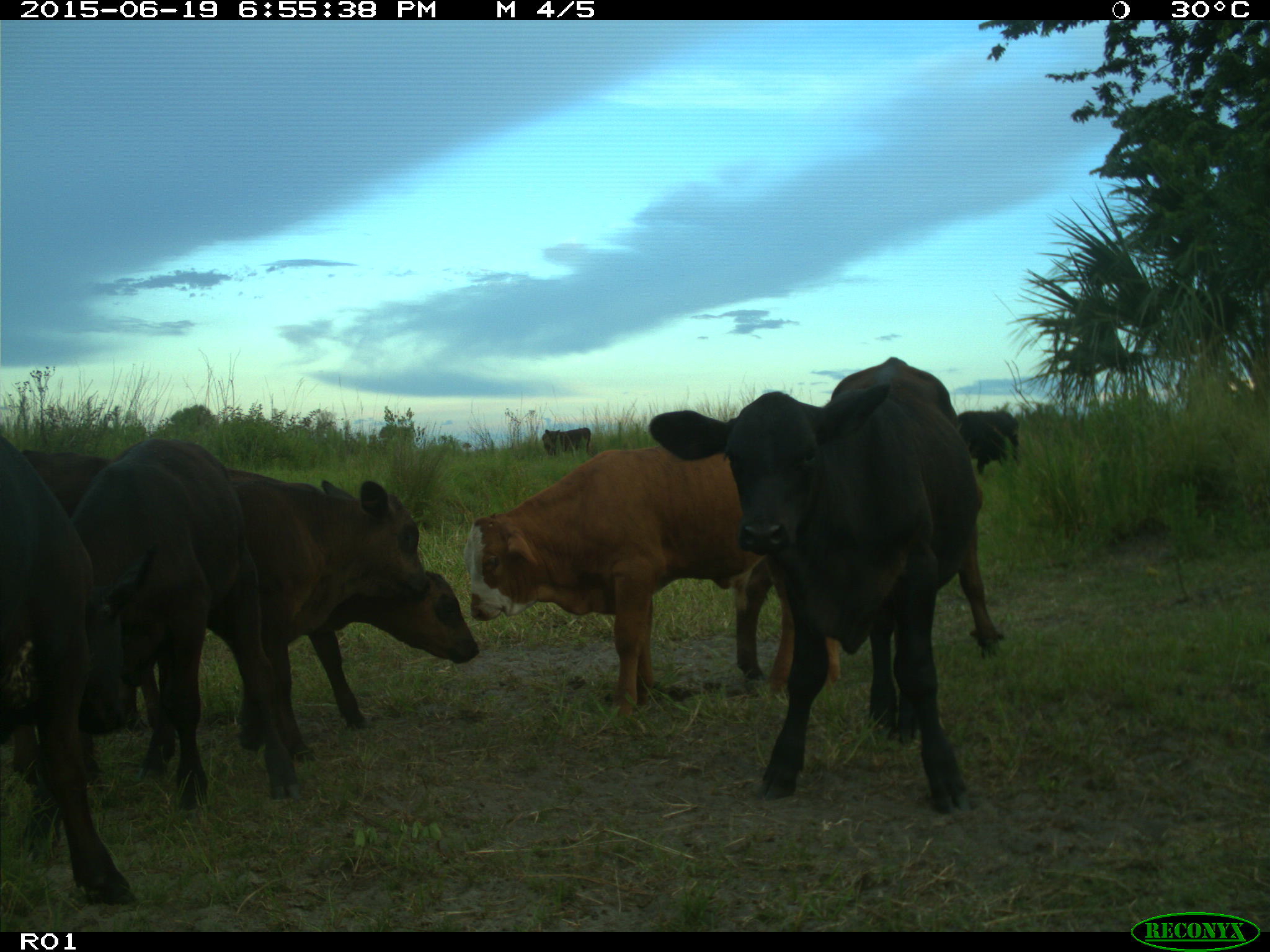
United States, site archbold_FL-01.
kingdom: Animalia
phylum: Chordata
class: Mammalia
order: Artiodactyla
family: Bovidae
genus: Bos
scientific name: Bos taurus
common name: domestic cow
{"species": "Bos taurus (domestic cow)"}